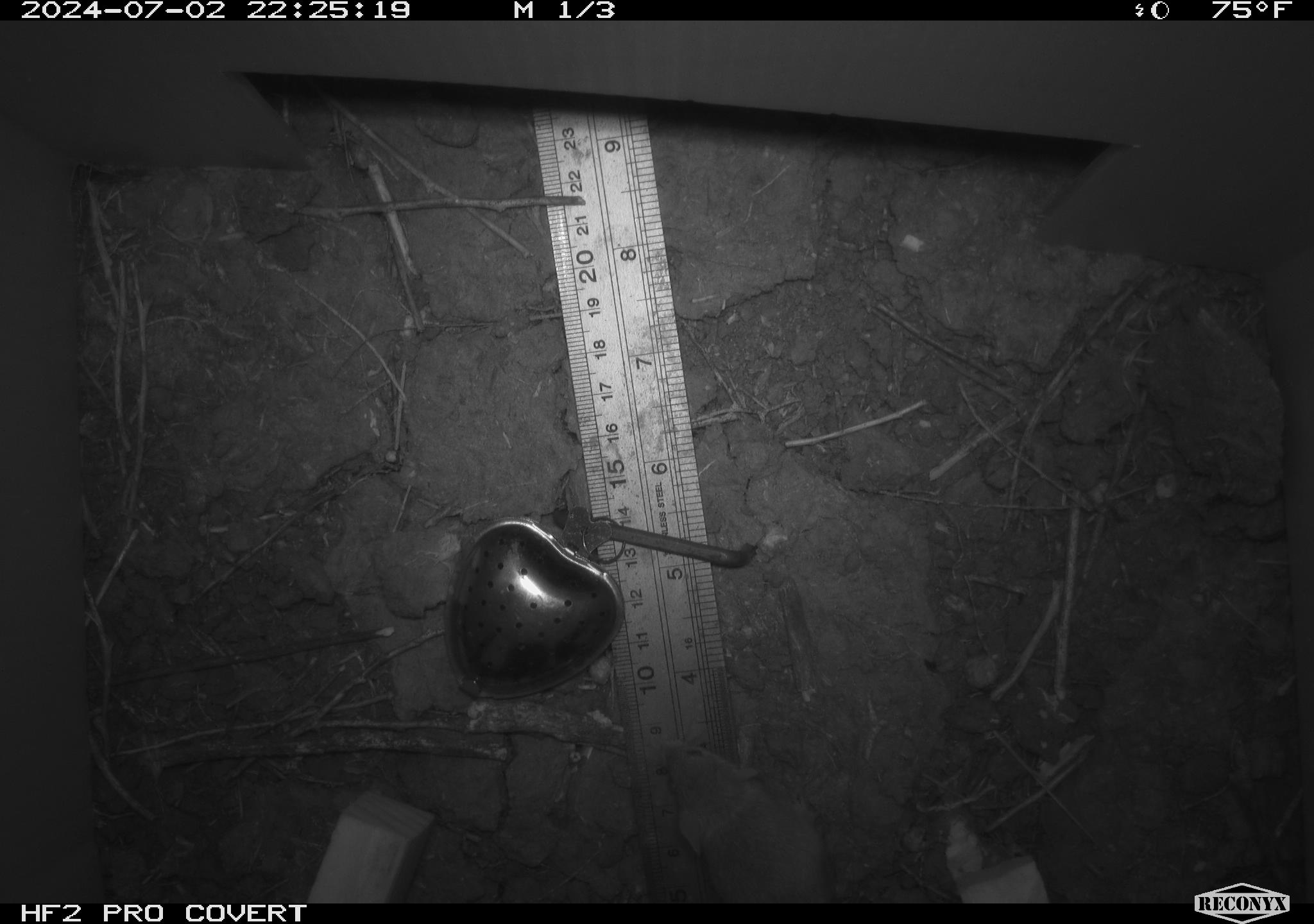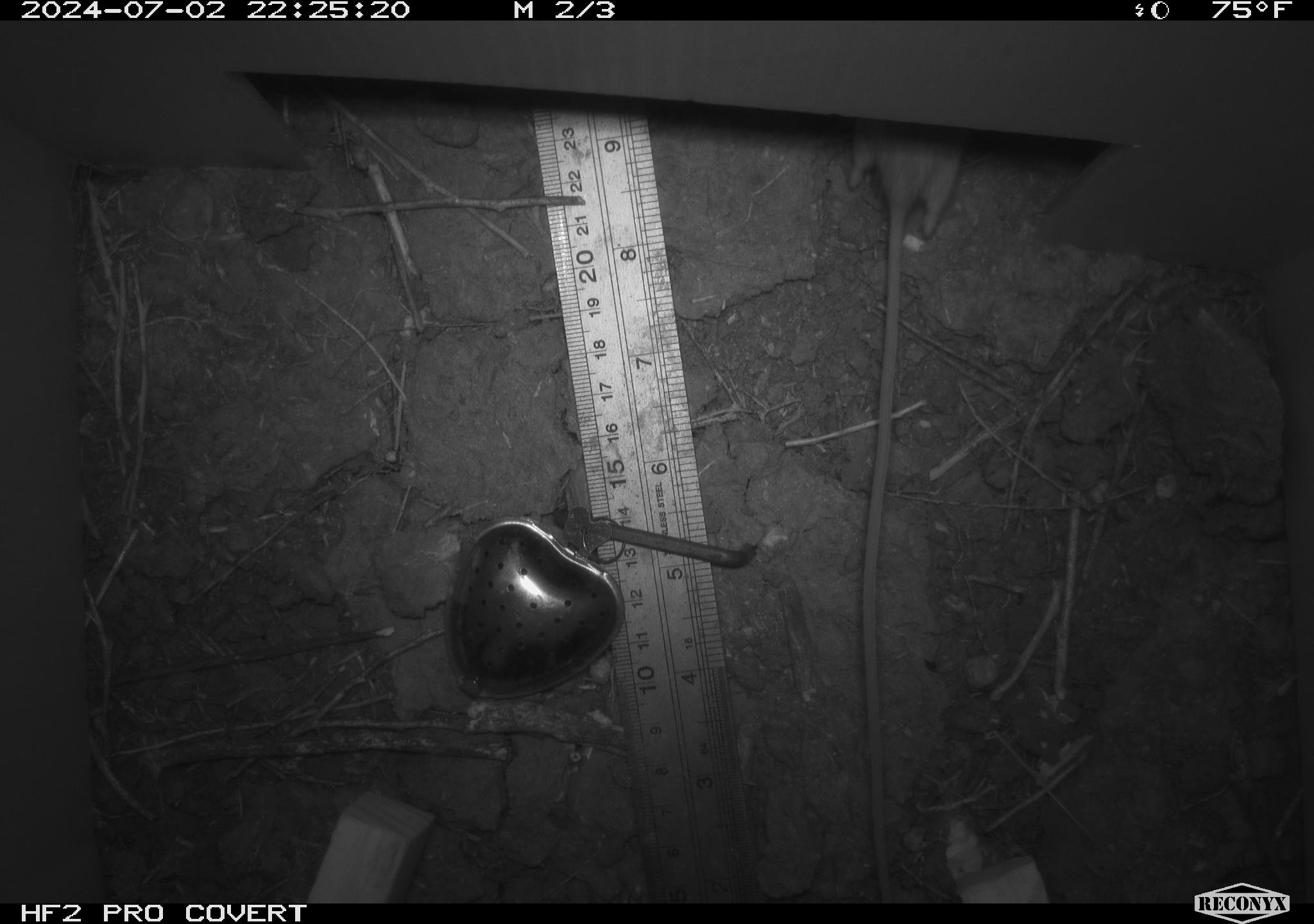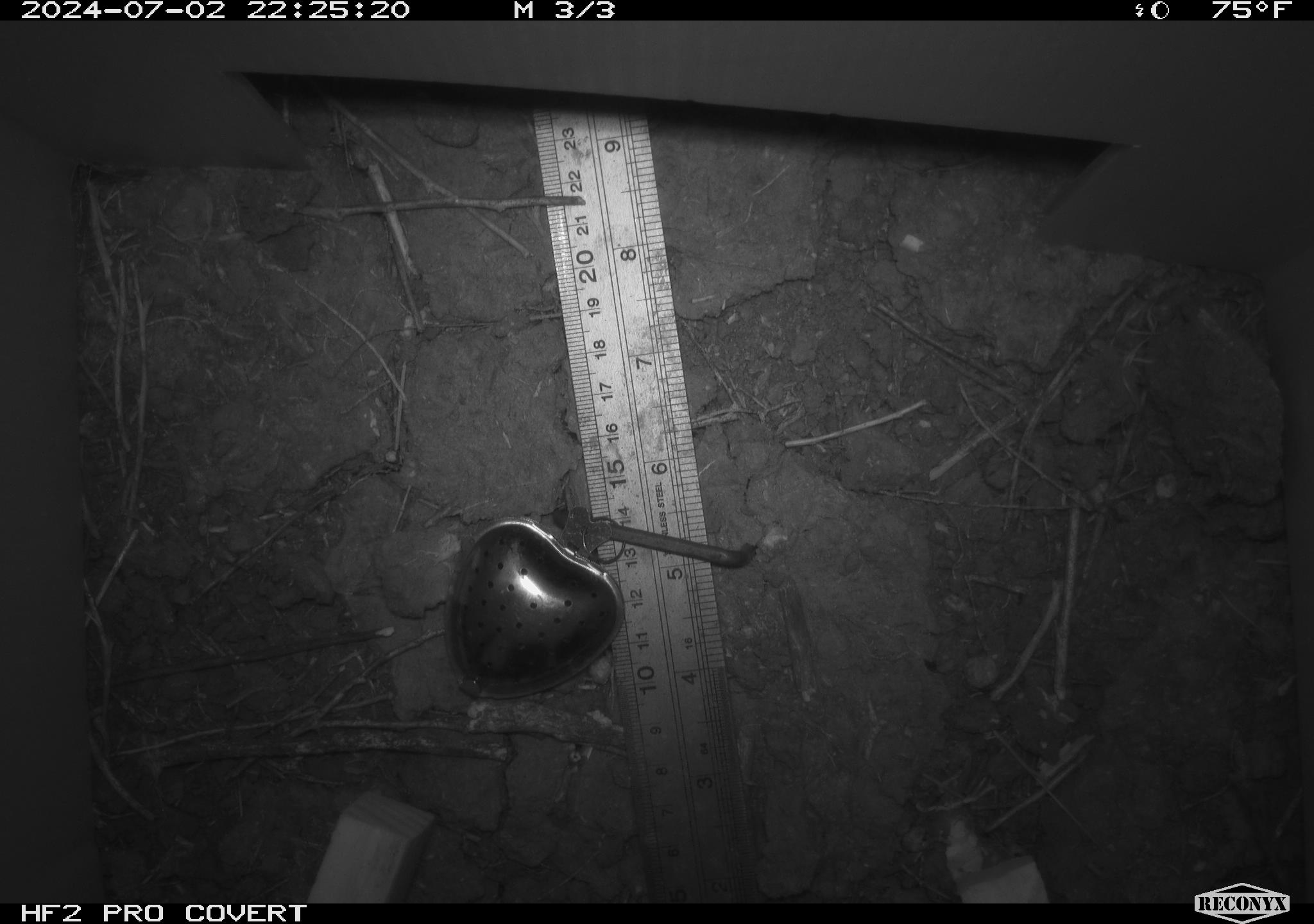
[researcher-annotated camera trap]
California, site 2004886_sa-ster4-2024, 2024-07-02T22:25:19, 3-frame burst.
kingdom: Animalia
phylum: Chordata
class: Mammalia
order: Rodentia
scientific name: Rodentia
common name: mouse species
Mouse species (Rodentia).